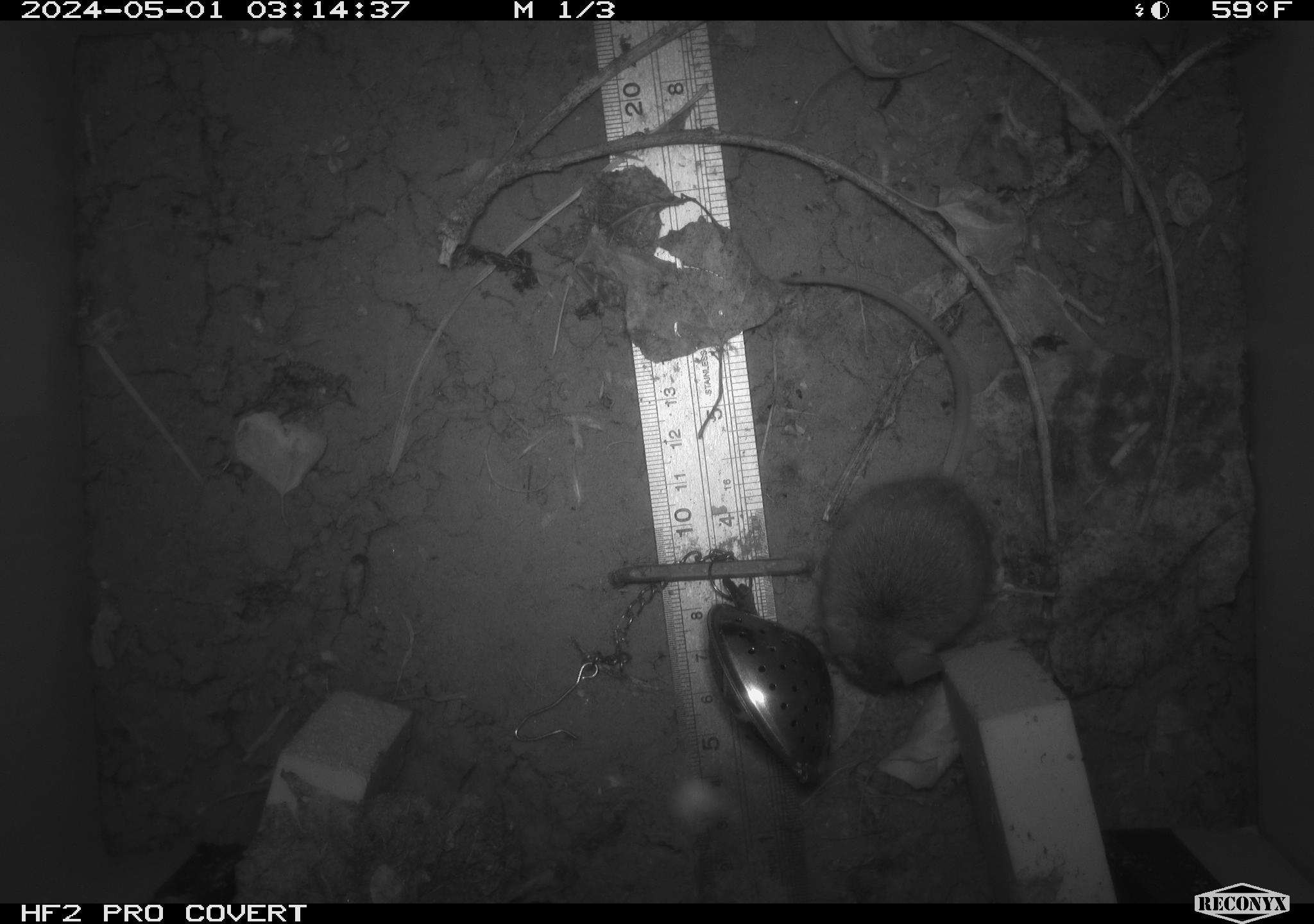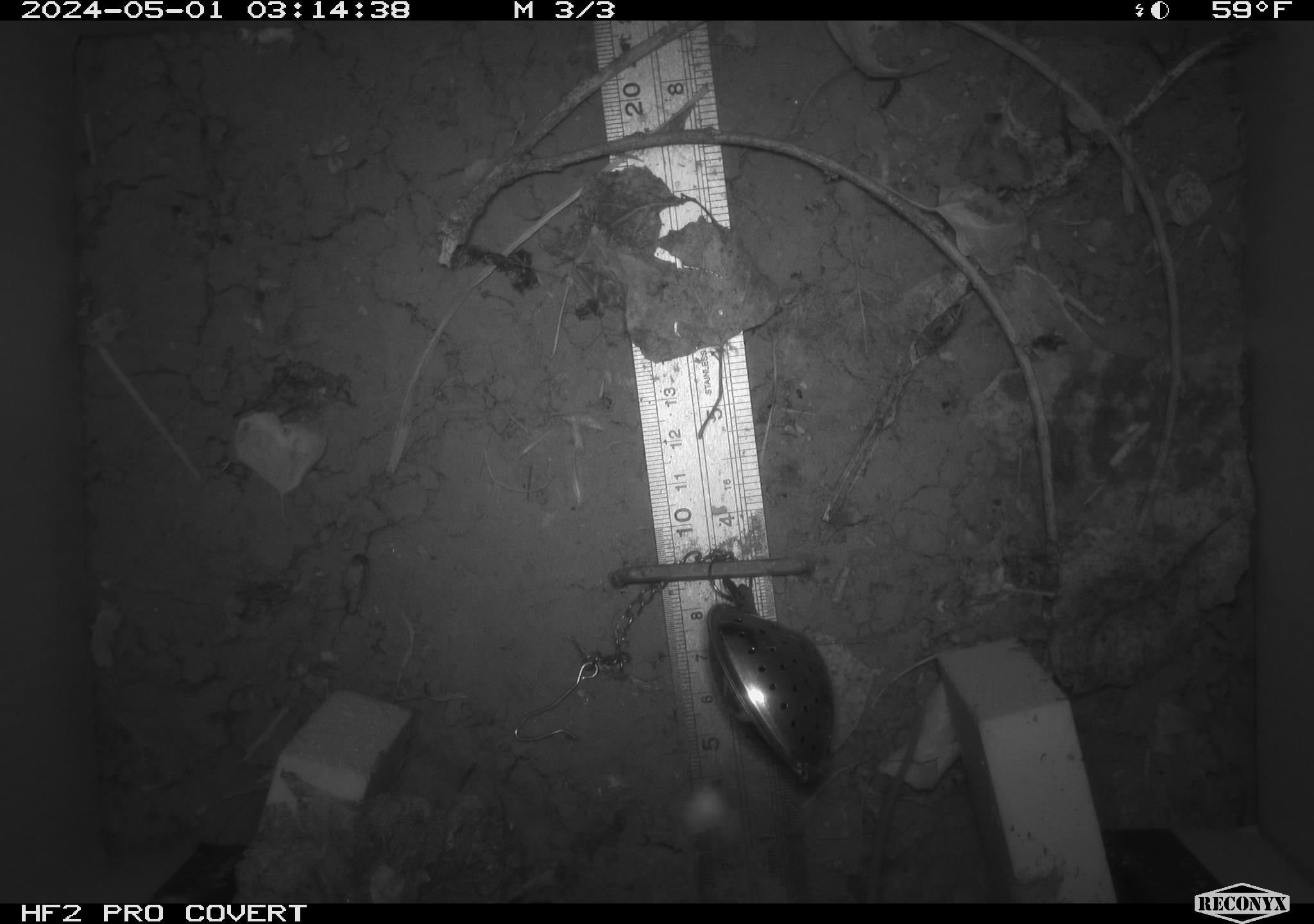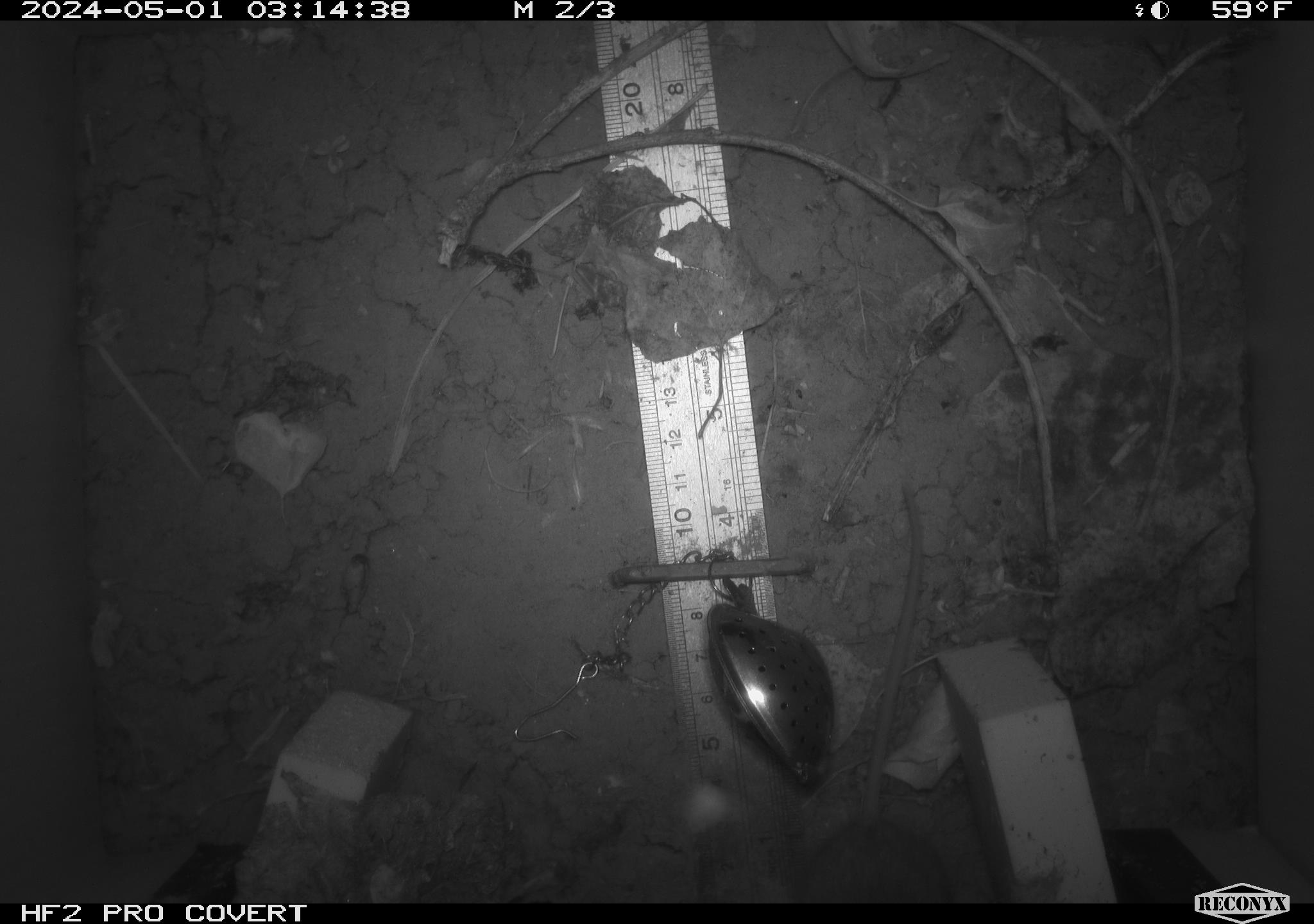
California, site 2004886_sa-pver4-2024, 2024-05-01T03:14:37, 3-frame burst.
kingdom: Animalia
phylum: Chordata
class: Mammalia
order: Rodentia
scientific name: Rodentia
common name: mouse species